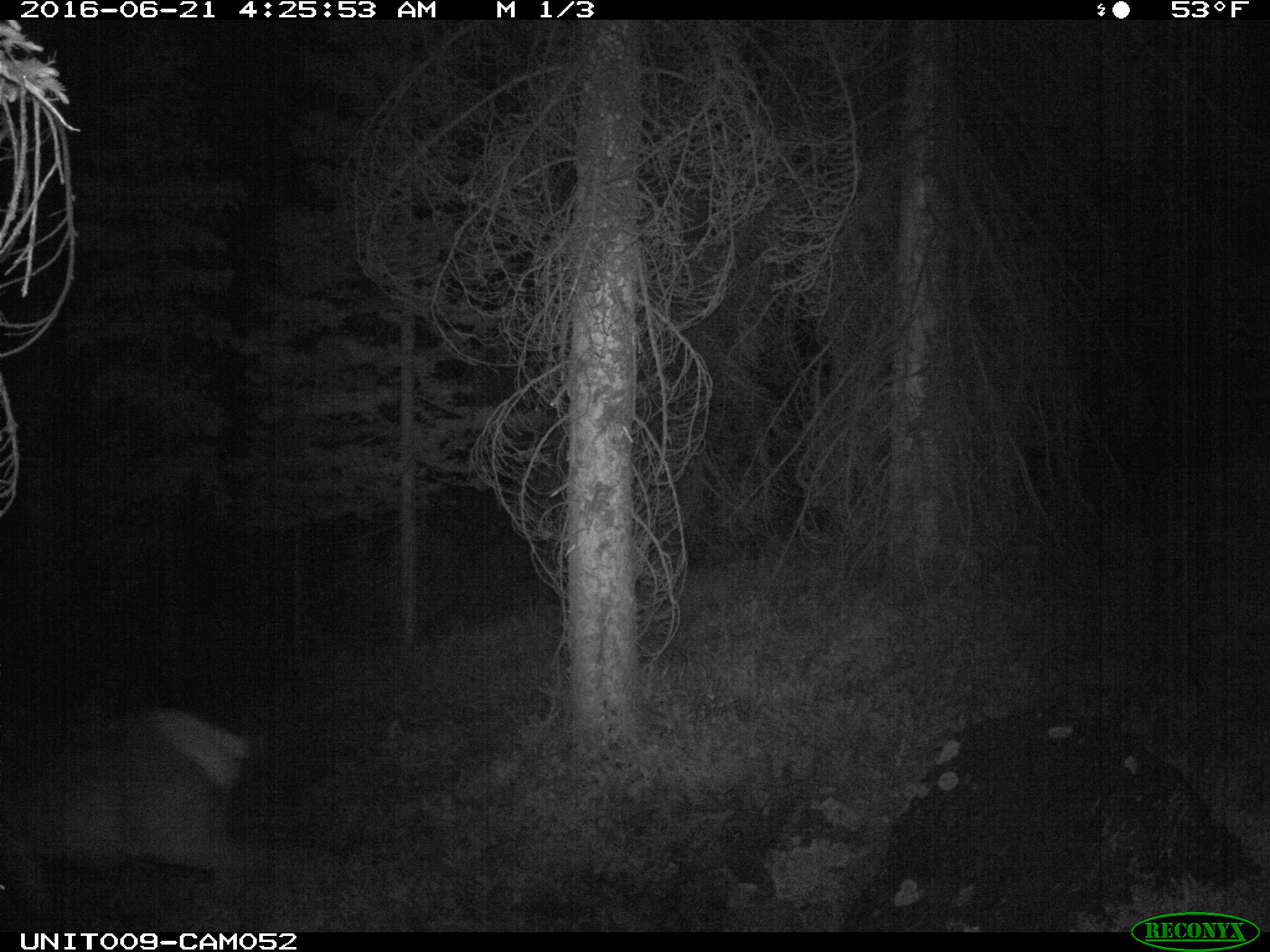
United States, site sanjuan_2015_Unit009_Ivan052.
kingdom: Animalia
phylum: Chordata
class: Mammalia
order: Artiodactyla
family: Cervidae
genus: Cervus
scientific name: Cervus elaphus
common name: red deer